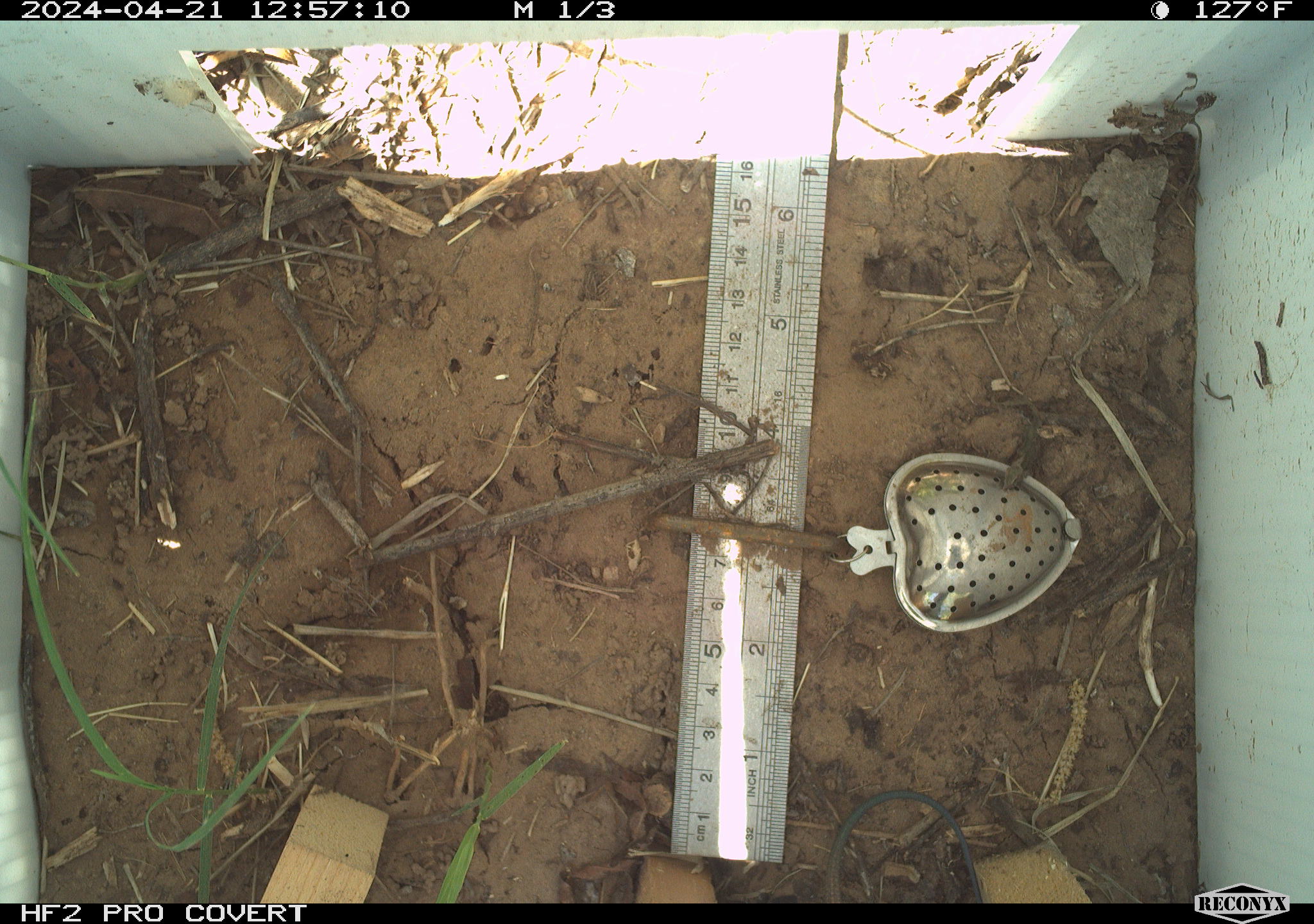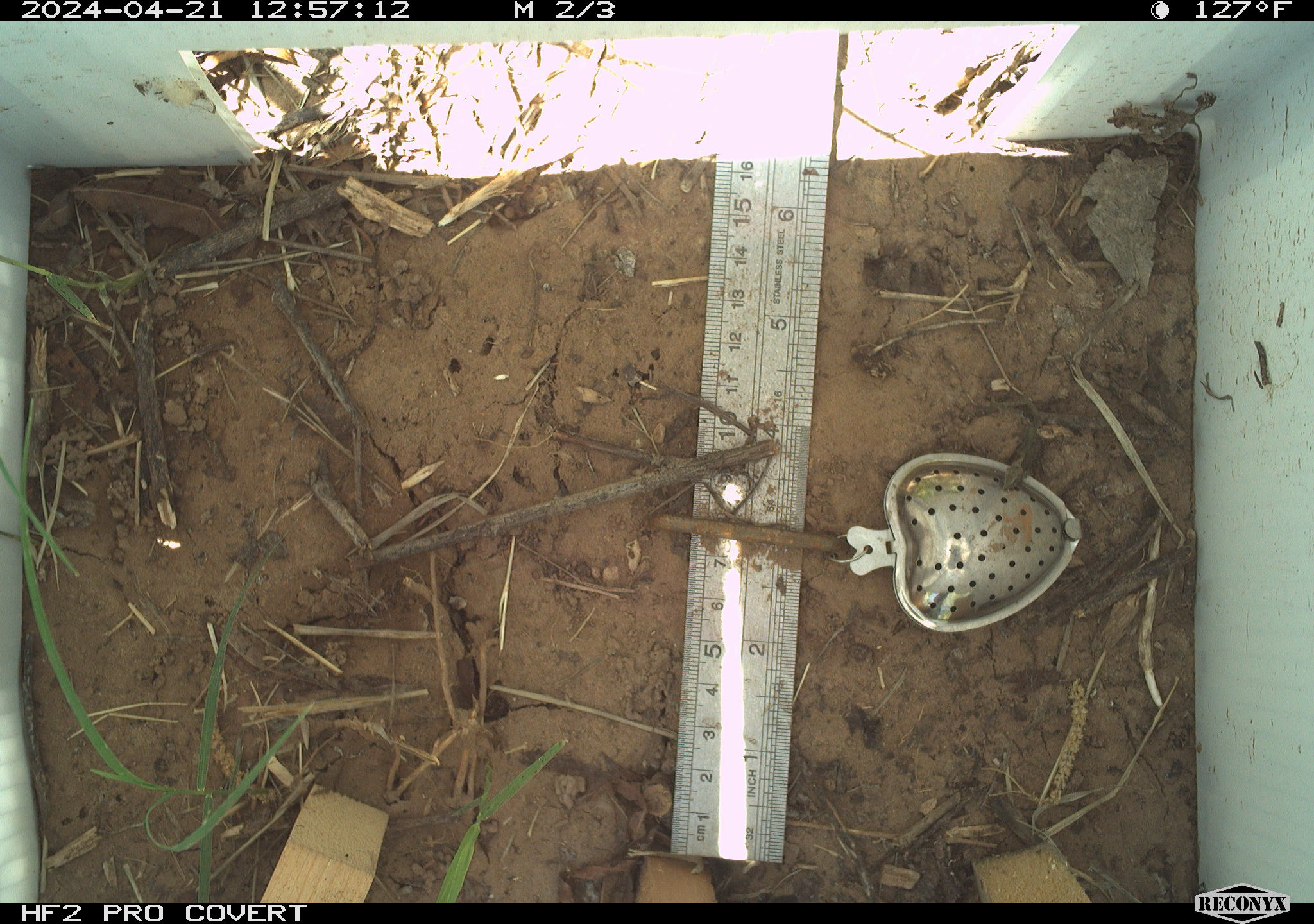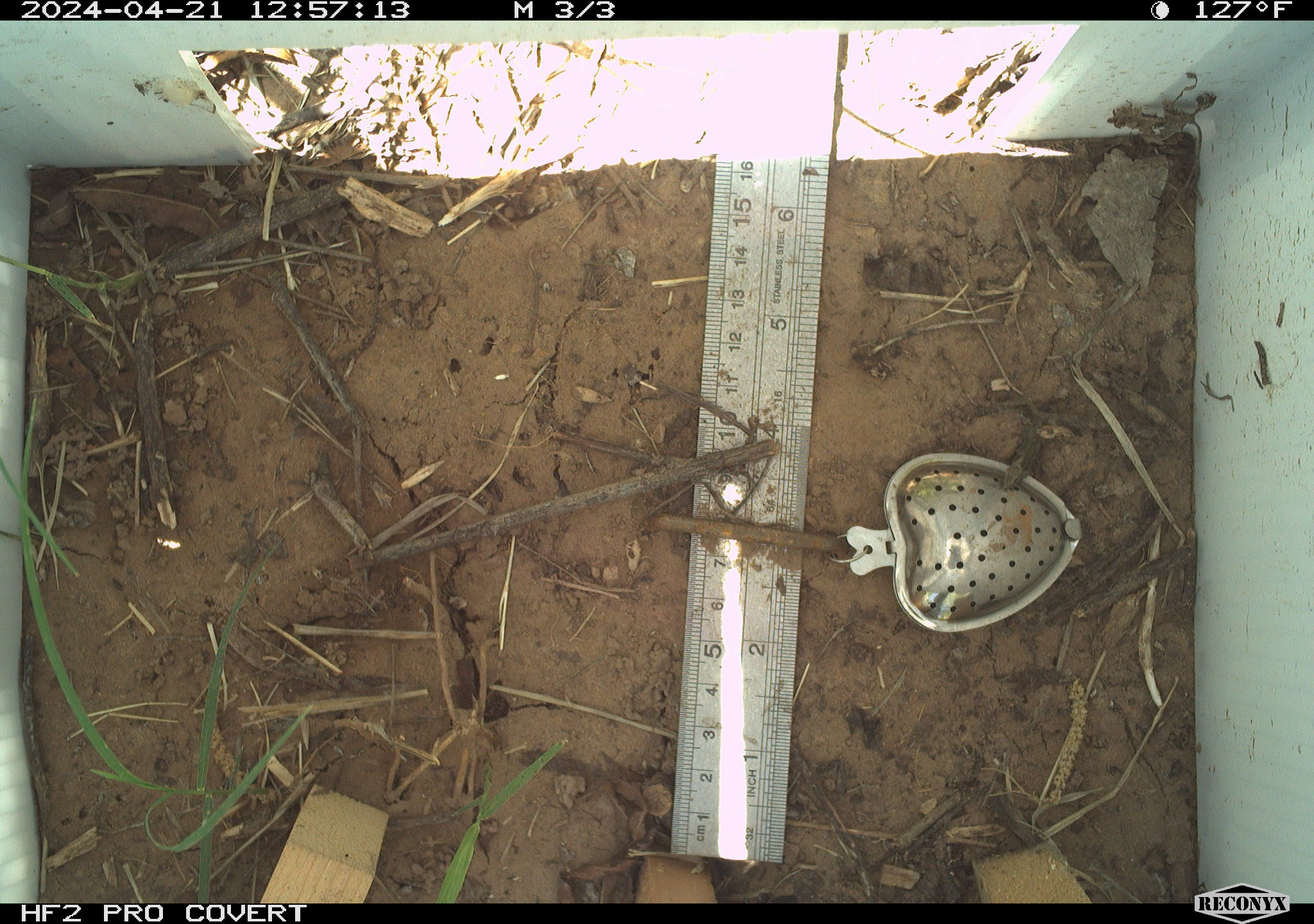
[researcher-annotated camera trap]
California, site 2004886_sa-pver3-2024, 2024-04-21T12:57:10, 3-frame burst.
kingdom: Animalia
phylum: Chordata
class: Reptilia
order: Squamata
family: Teiidae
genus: Aspidoscelis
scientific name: Aspidoscelis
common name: whiptail lizards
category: aspidoscelis species